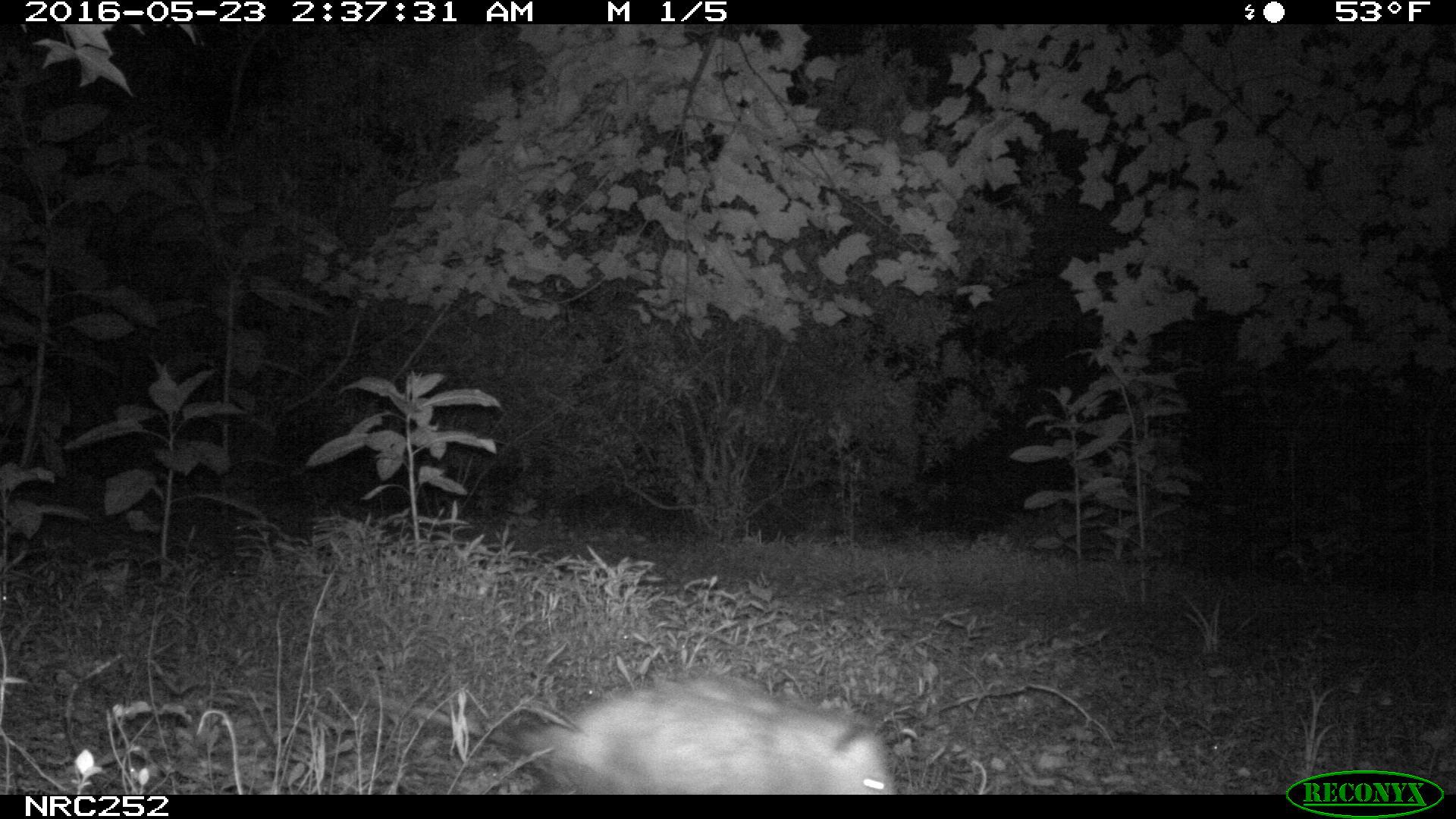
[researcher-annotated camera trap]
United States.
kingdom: Animalia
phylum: Chordata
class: Mammalia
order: Didelphimorphia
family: Didelphidae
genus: Didelphis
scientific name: Didelphis virginiana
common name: virginia opossum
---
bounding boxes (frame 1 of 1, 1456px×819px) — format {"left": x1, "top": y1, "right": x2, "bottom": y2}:
Virginia Opossum: {"left": 360, "top": 668, "right": 906, "bottom": 792}